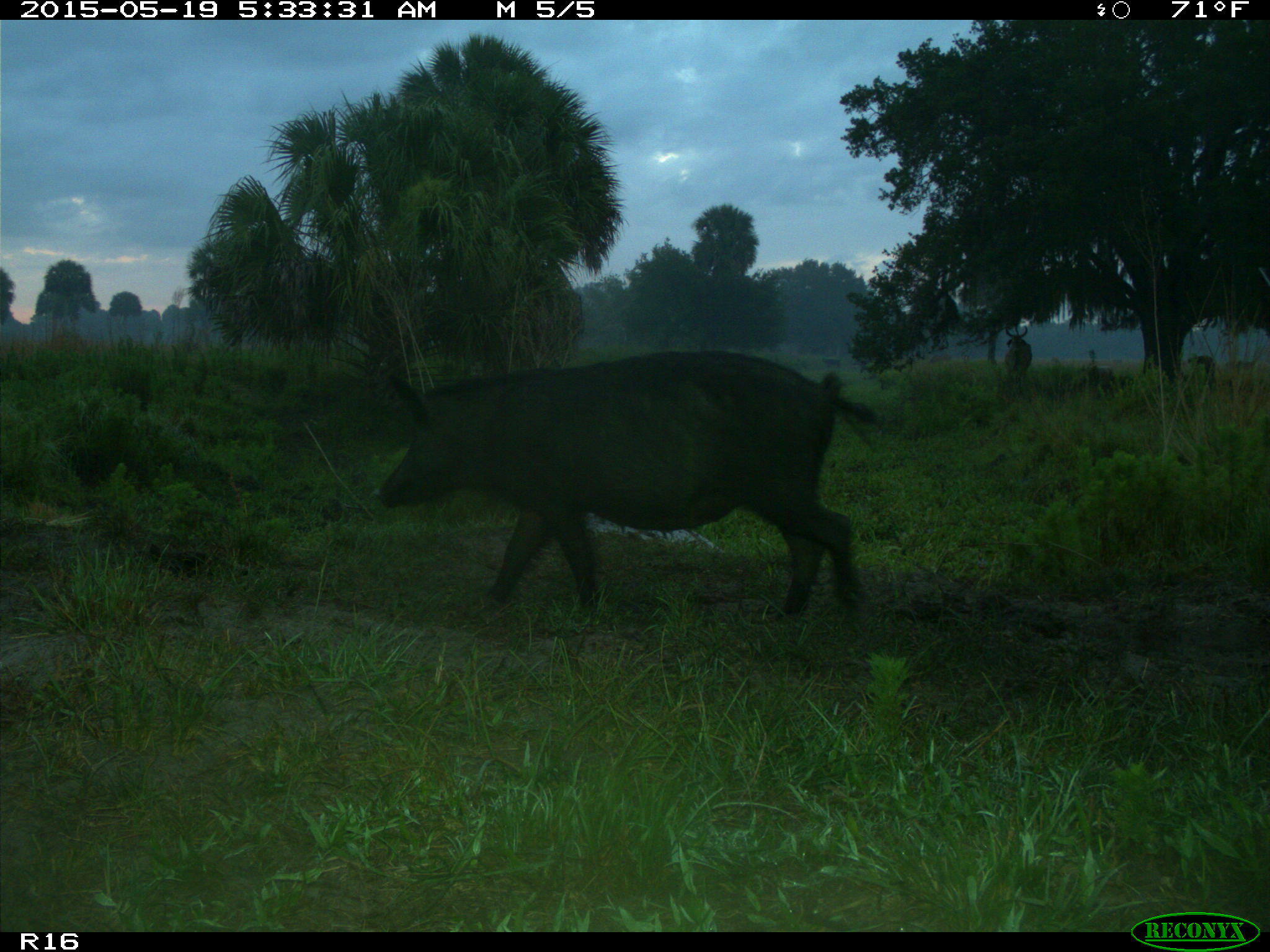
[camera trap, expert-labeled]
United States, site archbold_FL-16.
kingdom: Animalia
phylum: Chordata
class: Mammalia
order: Artiodactyla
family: Suidae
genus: Sus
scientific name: Sus scrofa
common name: wild boar